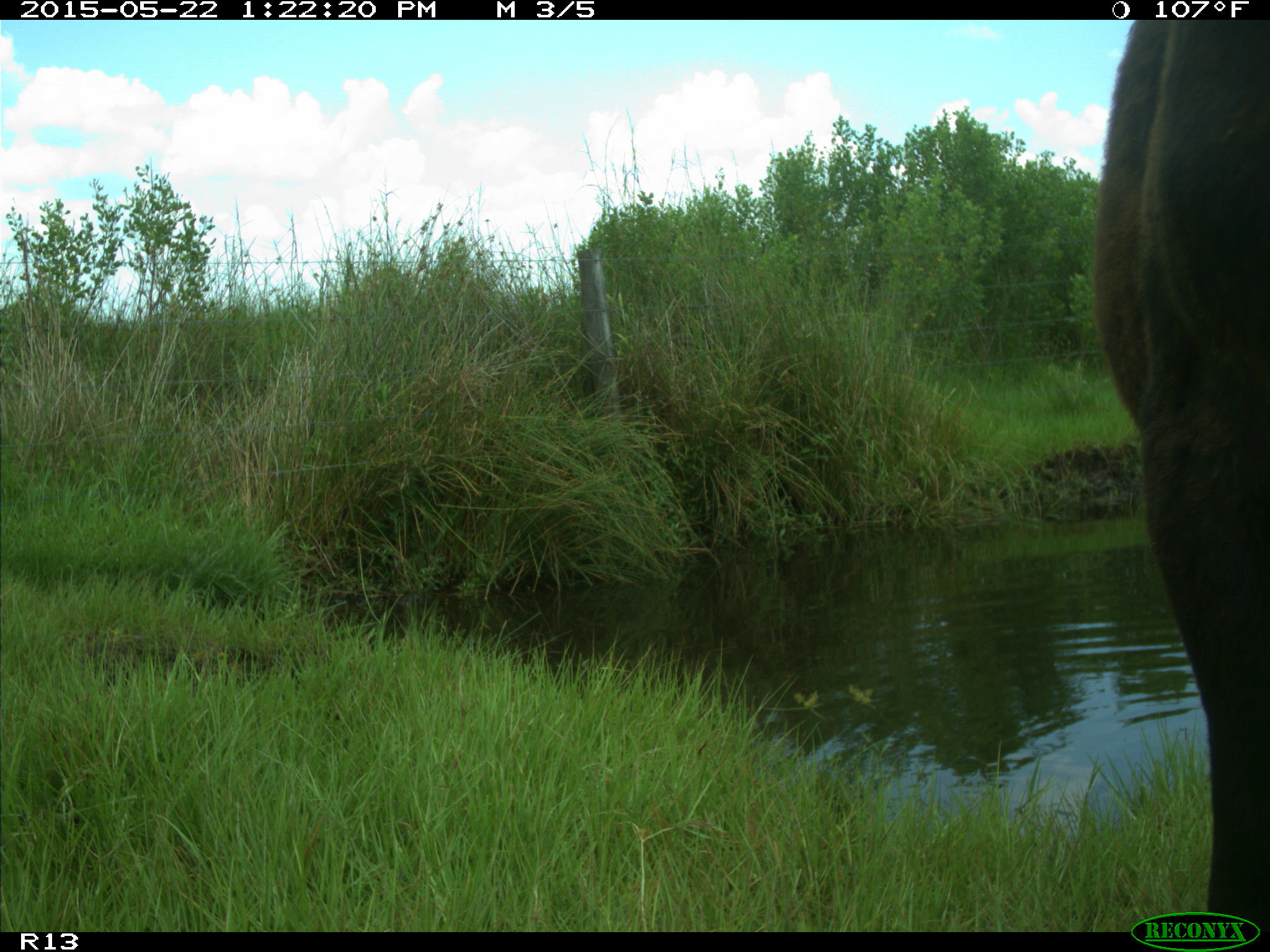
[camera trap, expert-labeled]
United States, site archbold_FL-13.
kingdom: Animalia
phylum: Chordata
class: Mammalia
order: Artiodactyla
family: Bovidae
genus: Bos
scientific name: Bos taurus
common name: domestic cow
Bos taurus (domestic cow).